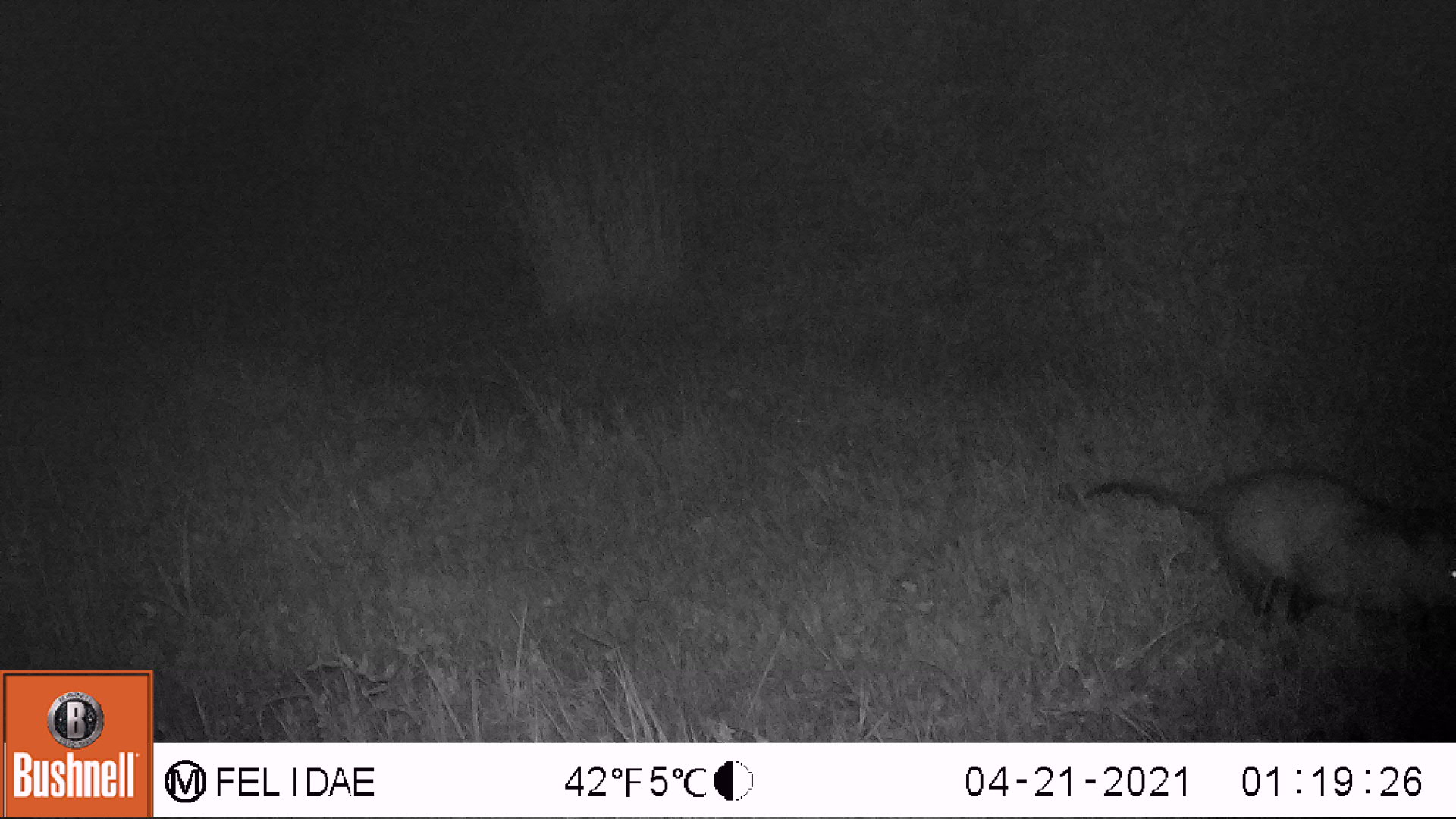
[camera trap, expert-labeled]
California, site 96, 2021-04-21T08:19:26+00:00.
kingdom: Animalia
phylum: Chordata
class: Mammalia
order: Didelphimorphia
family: Didelphidae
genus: Didelphis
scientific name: Didelphis virginiana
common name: virginia opossum